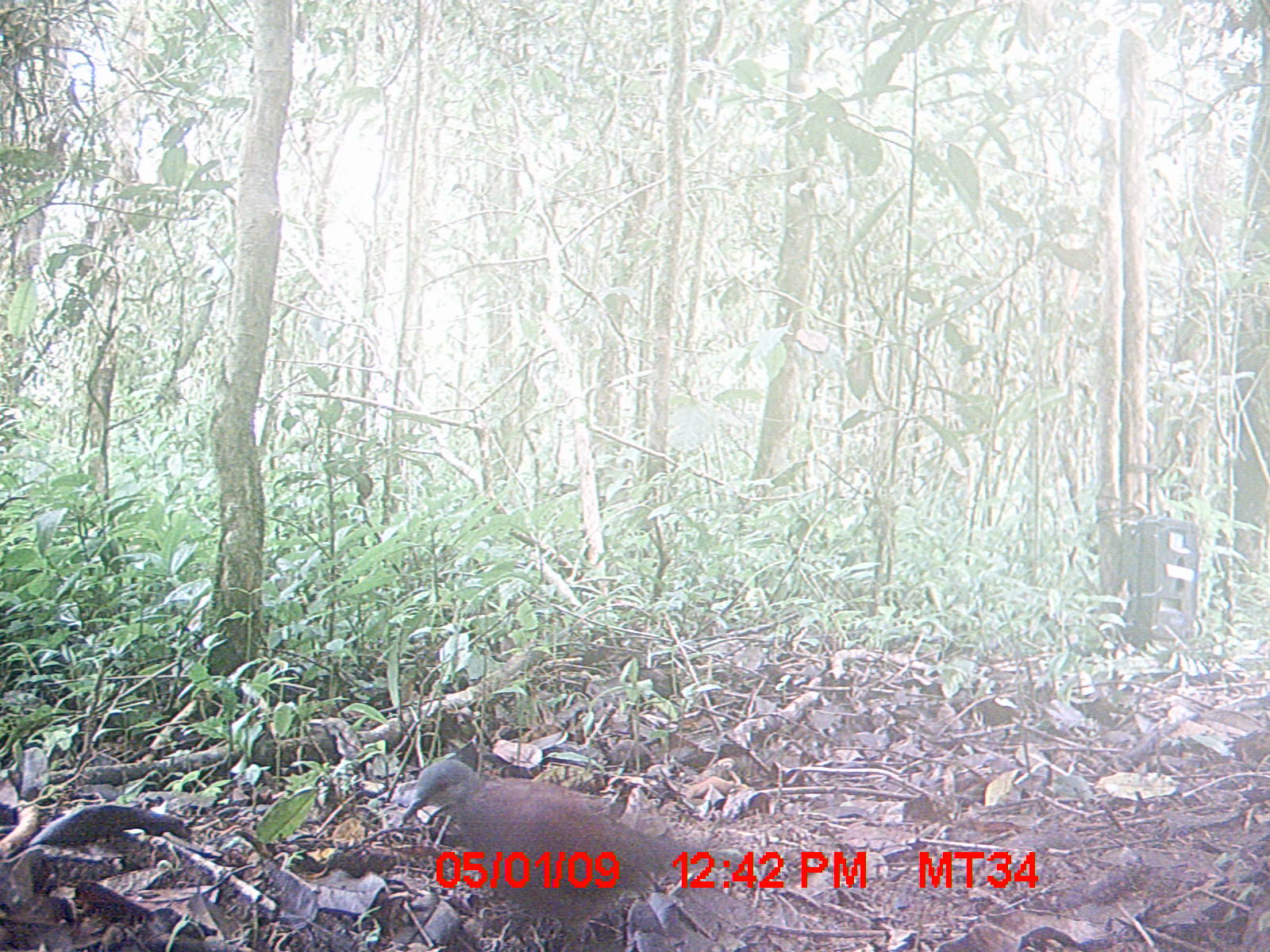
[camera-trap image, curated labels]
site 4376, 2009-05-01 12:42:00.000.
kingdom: Animalia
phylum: Chordata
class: Aves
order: Columbiformes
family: Columbidae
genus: Streptopelia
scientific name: Streptopelia picturata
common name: madagascar turtle-dove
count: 1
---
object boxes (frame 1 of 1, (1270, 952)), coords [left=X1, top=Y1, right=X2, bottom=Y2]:
streptopelia picturata: [left=399, top=756, right=763, bottom=950]